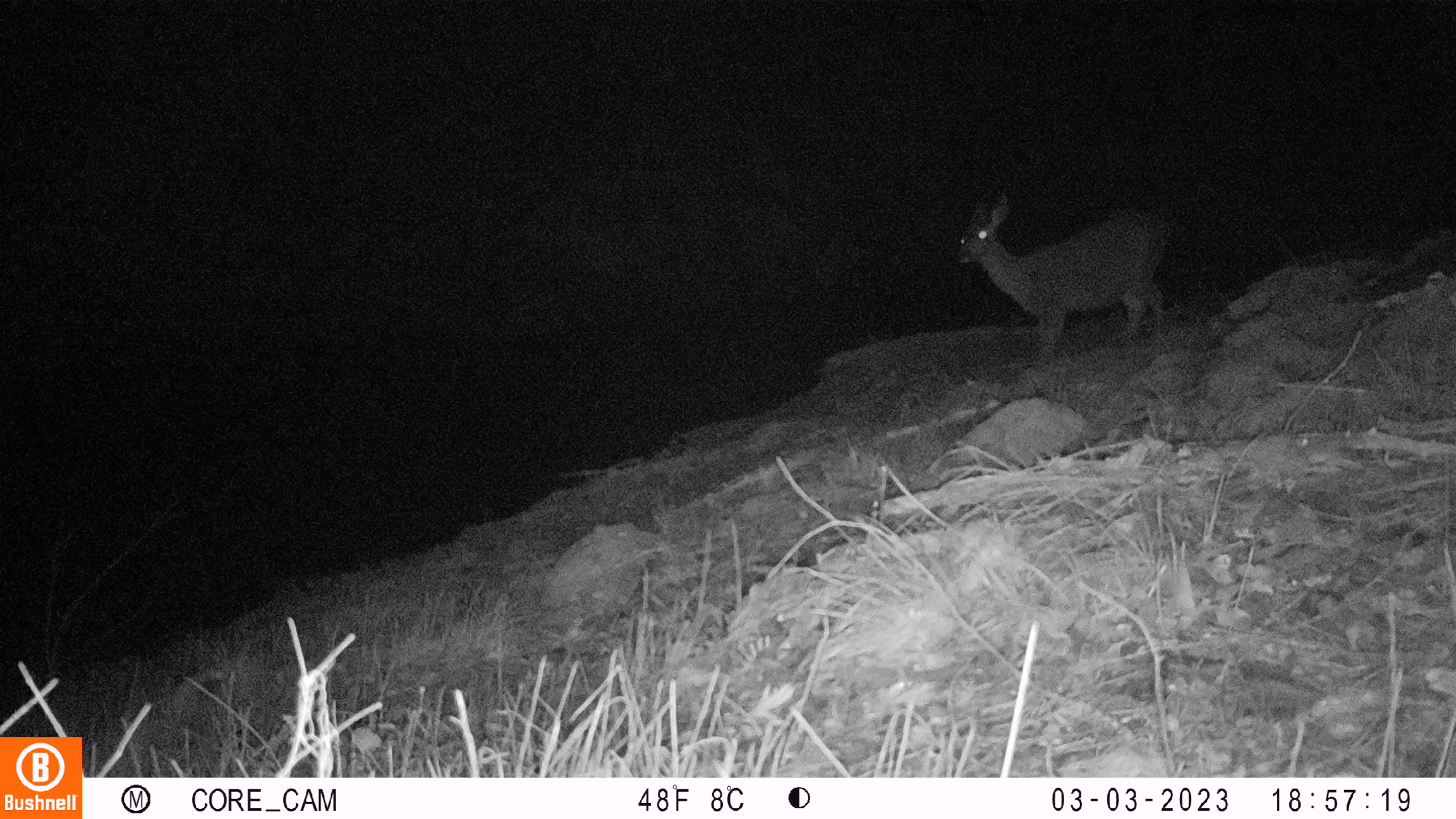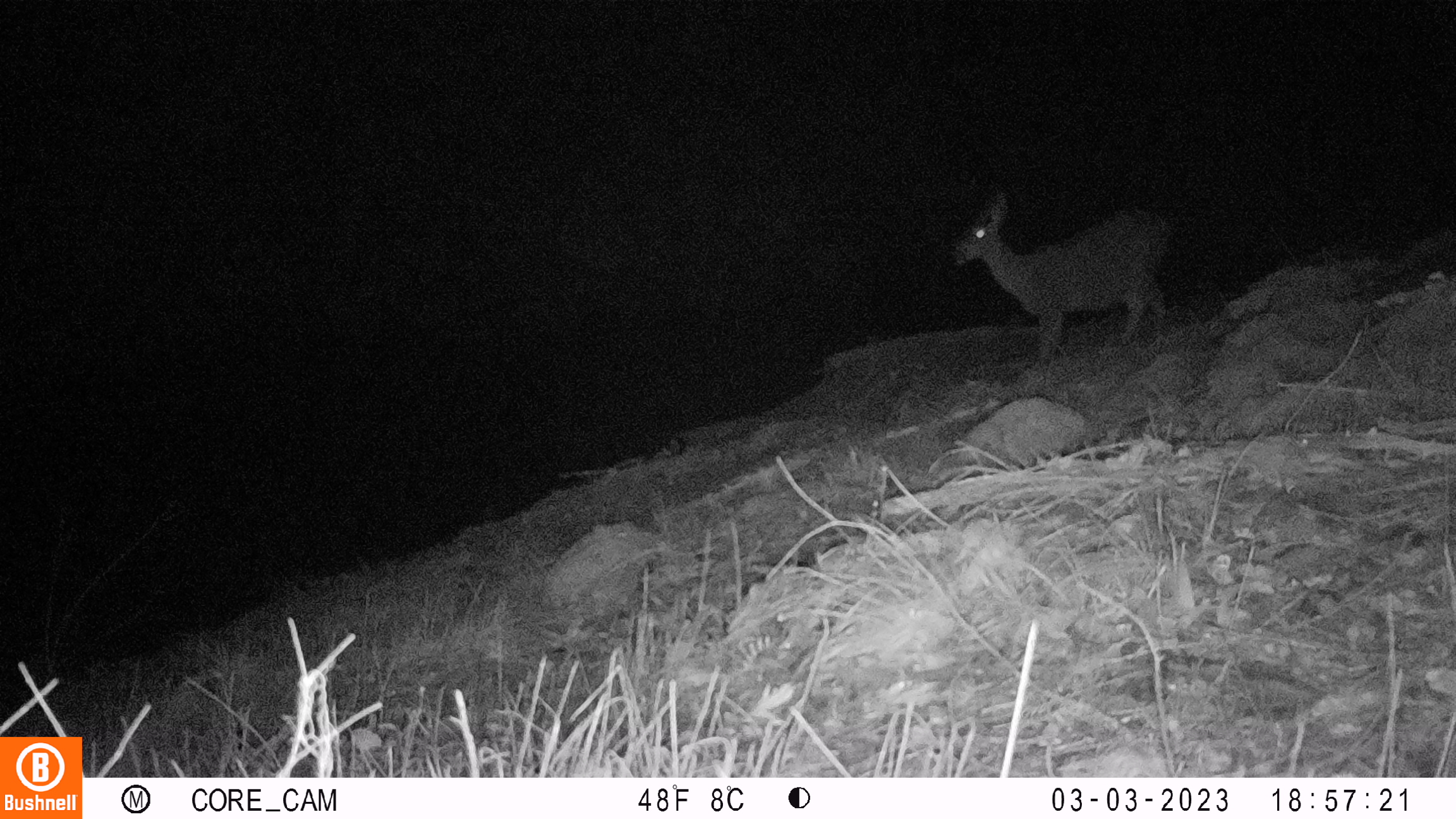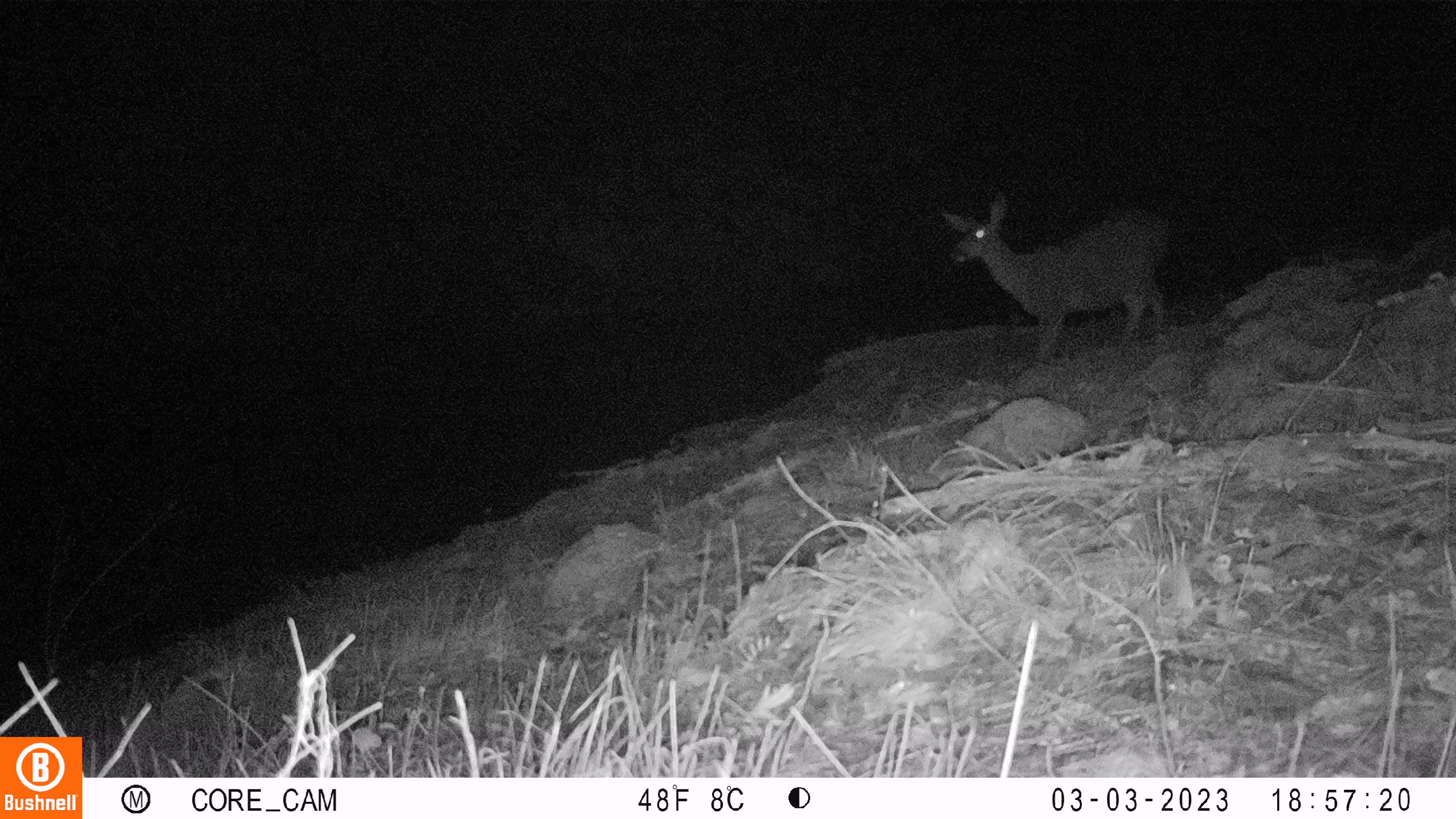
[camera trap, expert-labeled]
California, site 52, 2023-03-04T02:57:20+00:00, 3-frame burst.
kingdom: Animalia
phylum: Chordata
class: Mammalia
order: Artiodactyla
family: Cervidae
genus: Odocoileus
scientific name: Odocoileus hemionus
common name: mule deer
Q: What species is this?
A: Mule deer (Odocoileus hemionus).